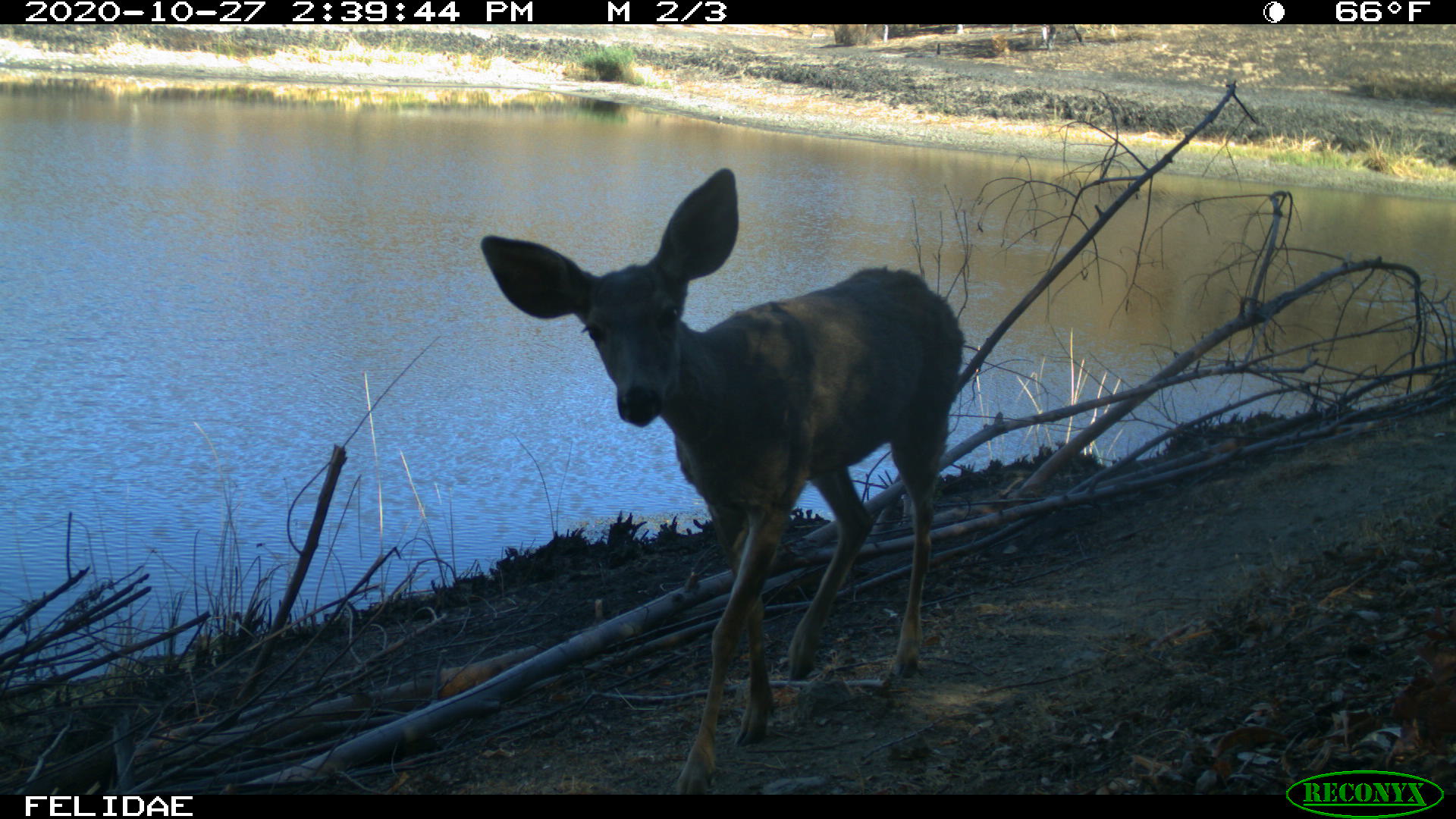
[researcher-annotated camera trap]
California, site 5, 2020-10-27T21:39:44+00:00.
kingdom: Animalia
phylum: Chordata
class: Mammalia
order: Artiodactyla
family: Cervidae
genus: Odocoileus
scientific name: Odocoileus hemionus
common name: mule deer